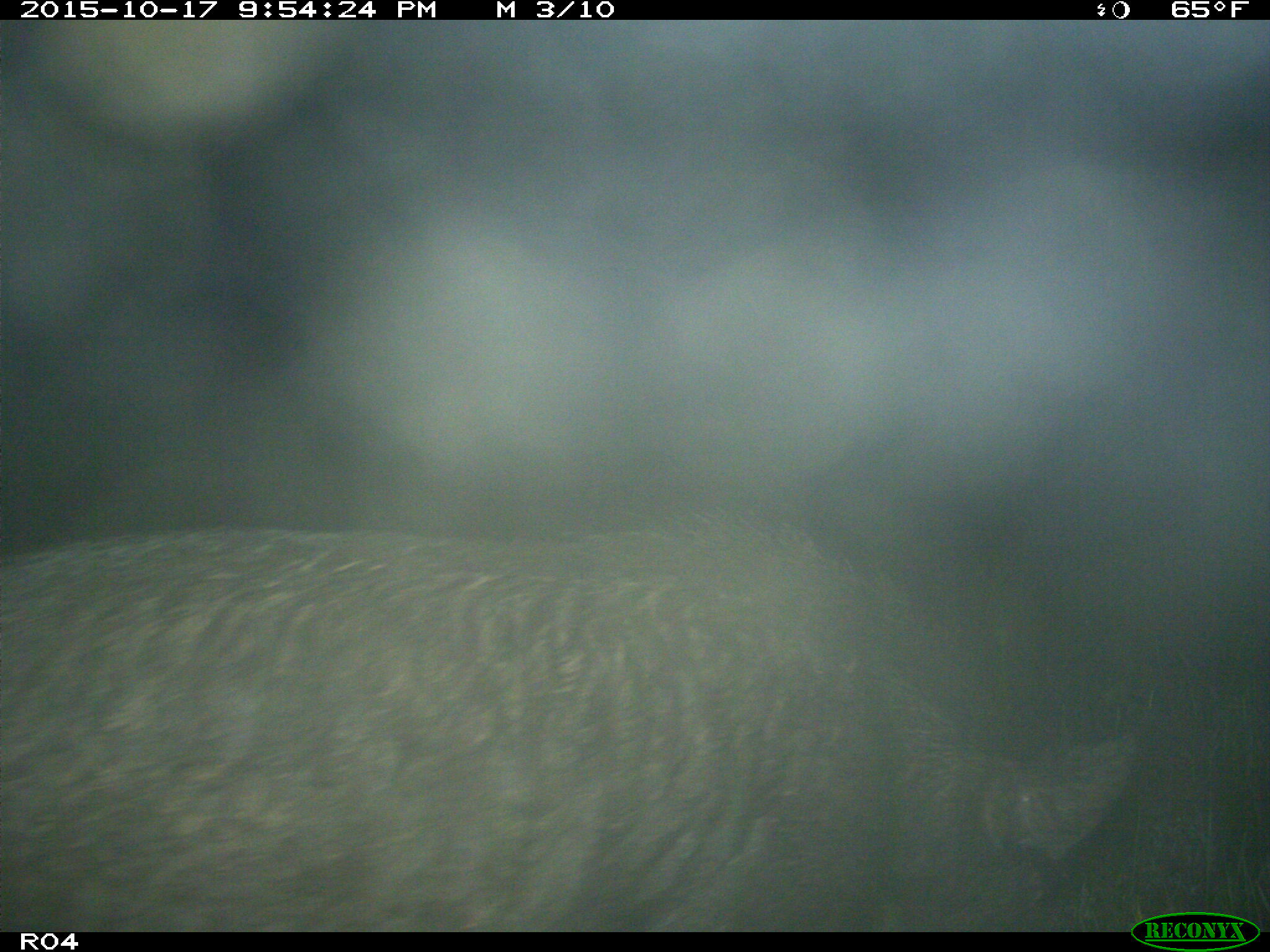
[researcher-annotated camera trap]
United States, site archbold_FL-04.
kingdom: Animalia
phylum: Chordata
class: Mammalia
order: Artiodactyla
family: Suidae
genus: Sus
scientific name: Sus scrofa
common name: wild boar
Sus scrofa (wild boar).